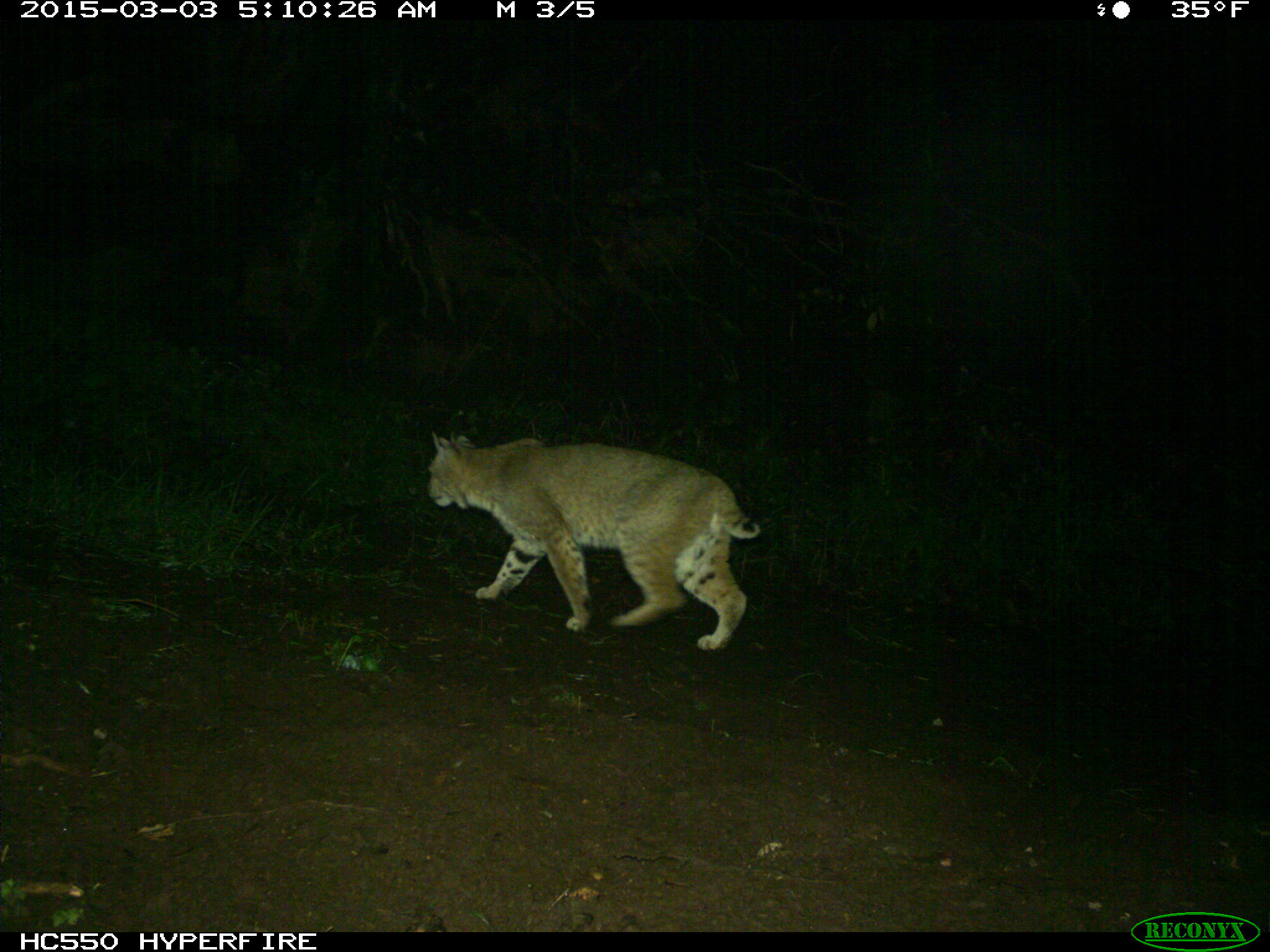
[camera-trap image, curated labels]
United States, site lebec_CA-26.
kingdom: Animalia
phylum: Chordata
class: Mammalia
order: Carnivora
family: Felidae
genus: Lynx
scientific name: Lynx rufus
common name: bobcat